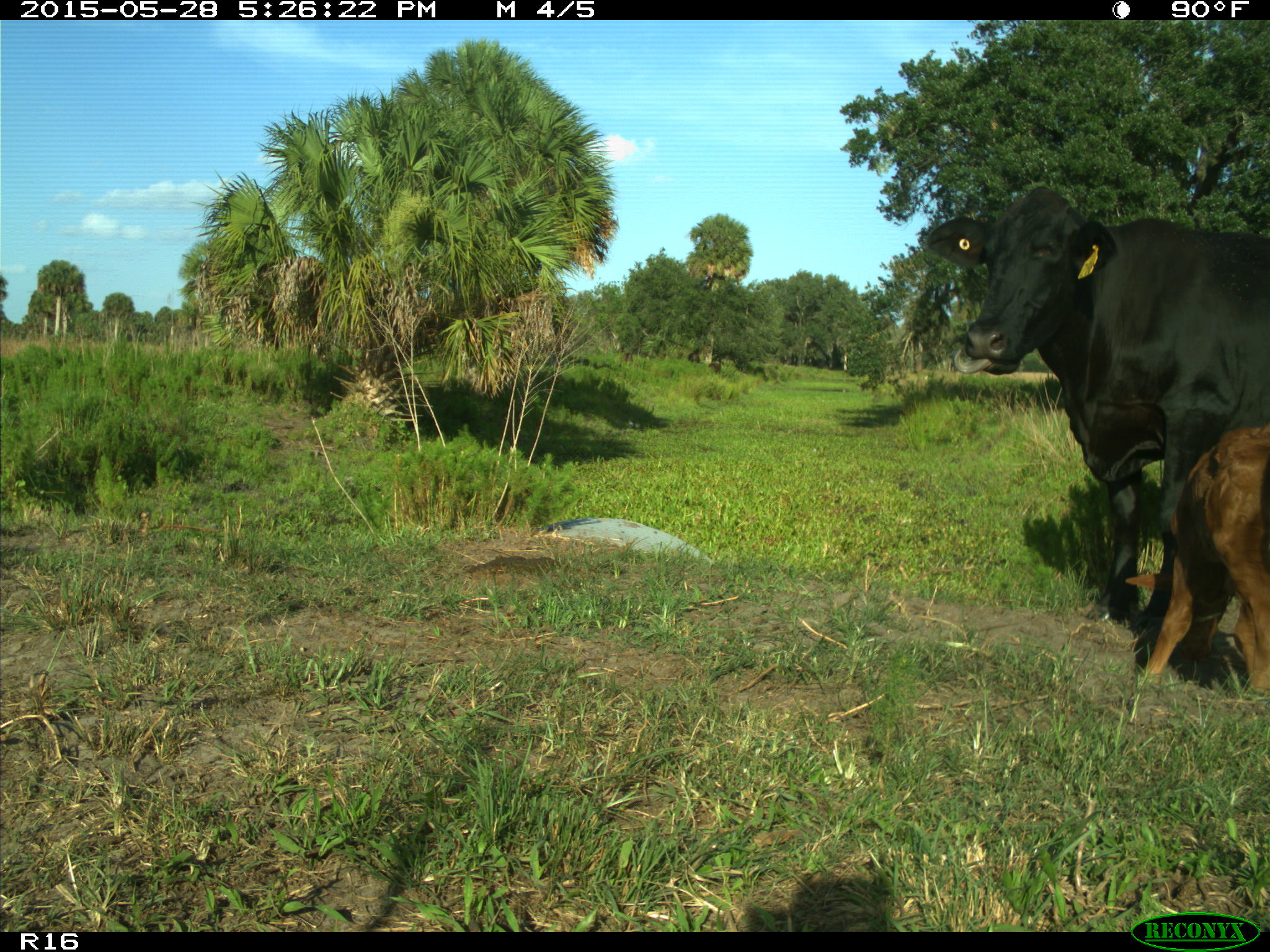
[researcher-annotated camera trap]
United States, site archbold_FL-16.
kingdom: Animalia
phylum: Chordata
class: Mammalia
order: Artiodactyla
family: Bovidae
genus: Bos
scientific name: Bos taurus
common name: domestic cow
Bos taurus (domestic cow).